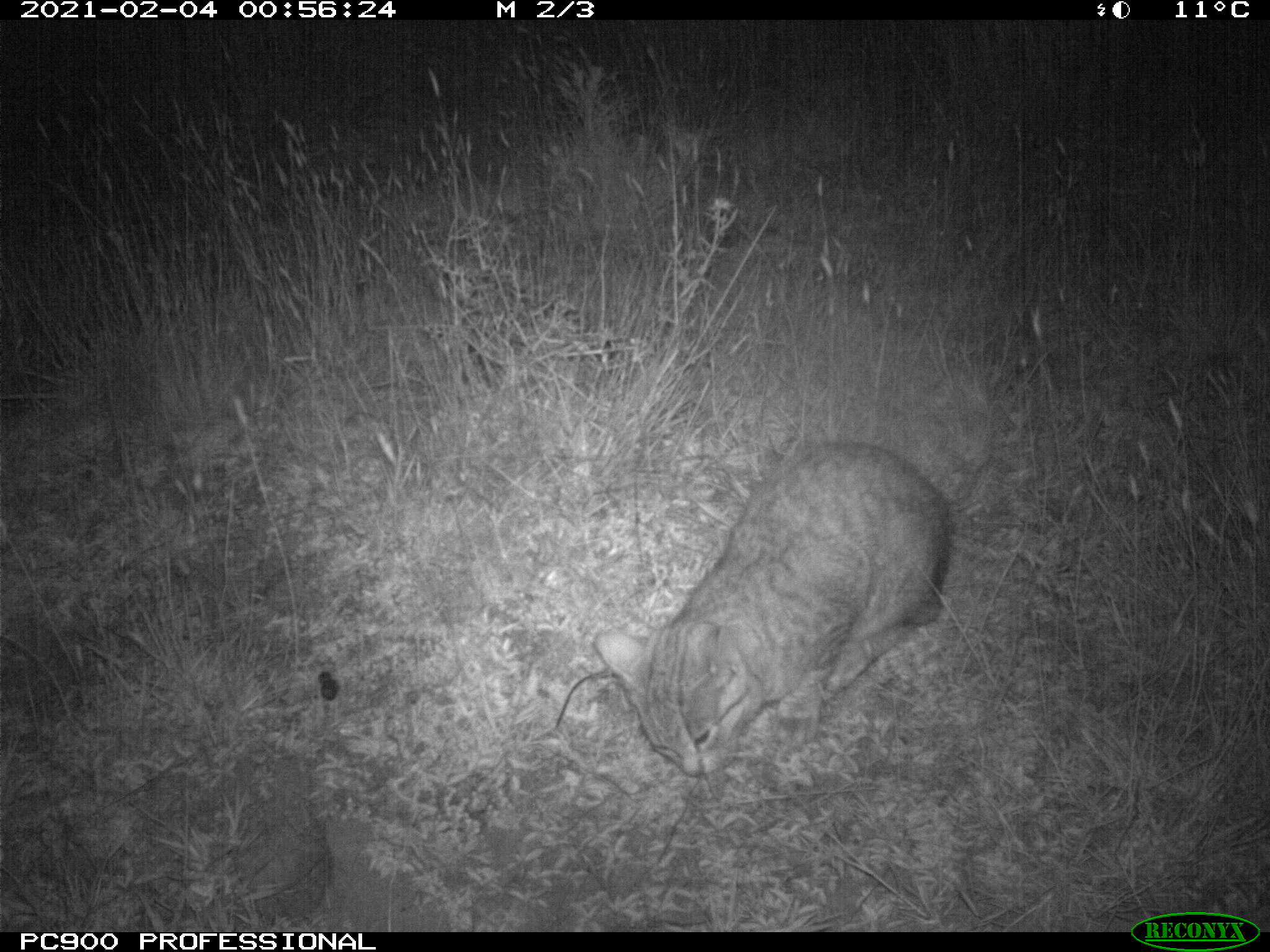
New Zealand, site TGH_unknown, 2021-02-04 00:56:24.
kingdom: Animalia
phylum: Chordata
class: Mammalia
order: Carnivora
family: Felidae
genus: Felis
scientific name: Felis catus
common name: domestic cat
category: cat